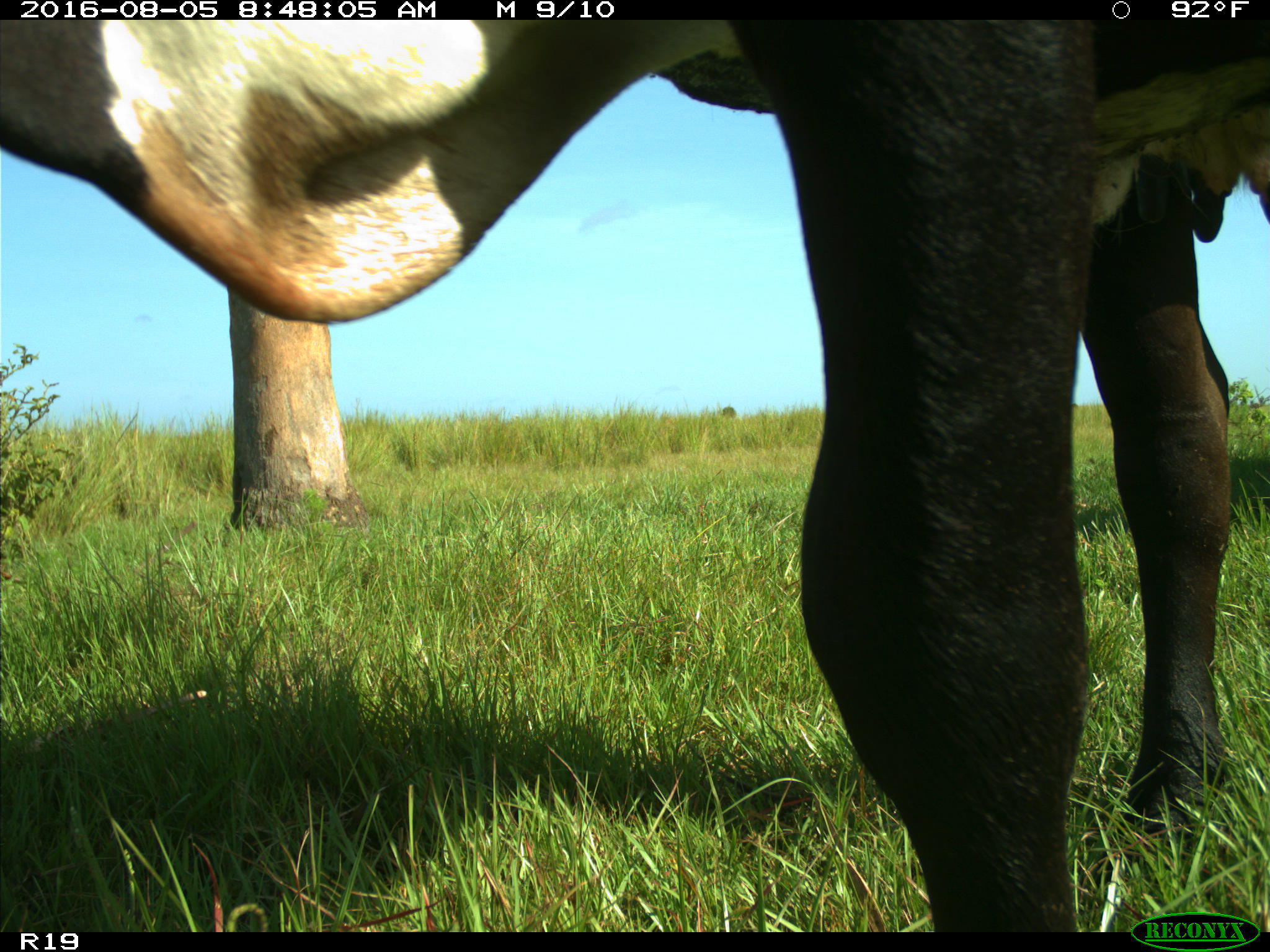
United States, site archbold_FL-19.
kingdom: Animalia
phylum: Chordata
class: Mammalia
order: Artiodactyla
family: Bovidae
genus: Bos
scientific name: Bos taurus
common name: domestic cow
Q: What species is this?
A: Bos taurus (domestic cow).